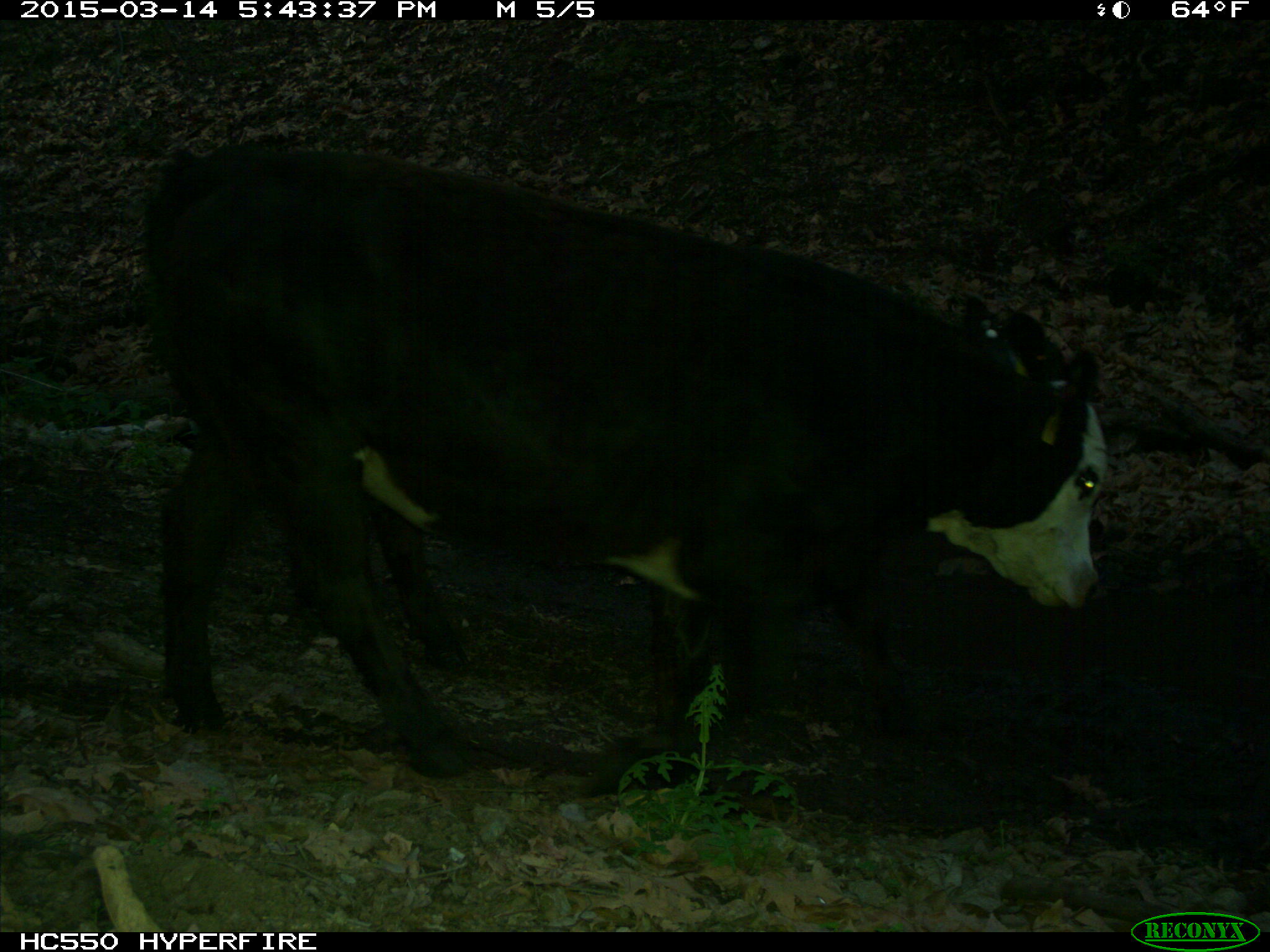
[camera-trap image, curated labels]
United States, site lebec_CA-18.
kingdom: Animalia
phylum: Chordata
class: Mammalia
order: Artiodactyla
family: Bovidae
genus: Bos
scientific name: Bos taurus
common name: domestic cow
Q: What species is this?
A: Bos taurus (domestic cow).